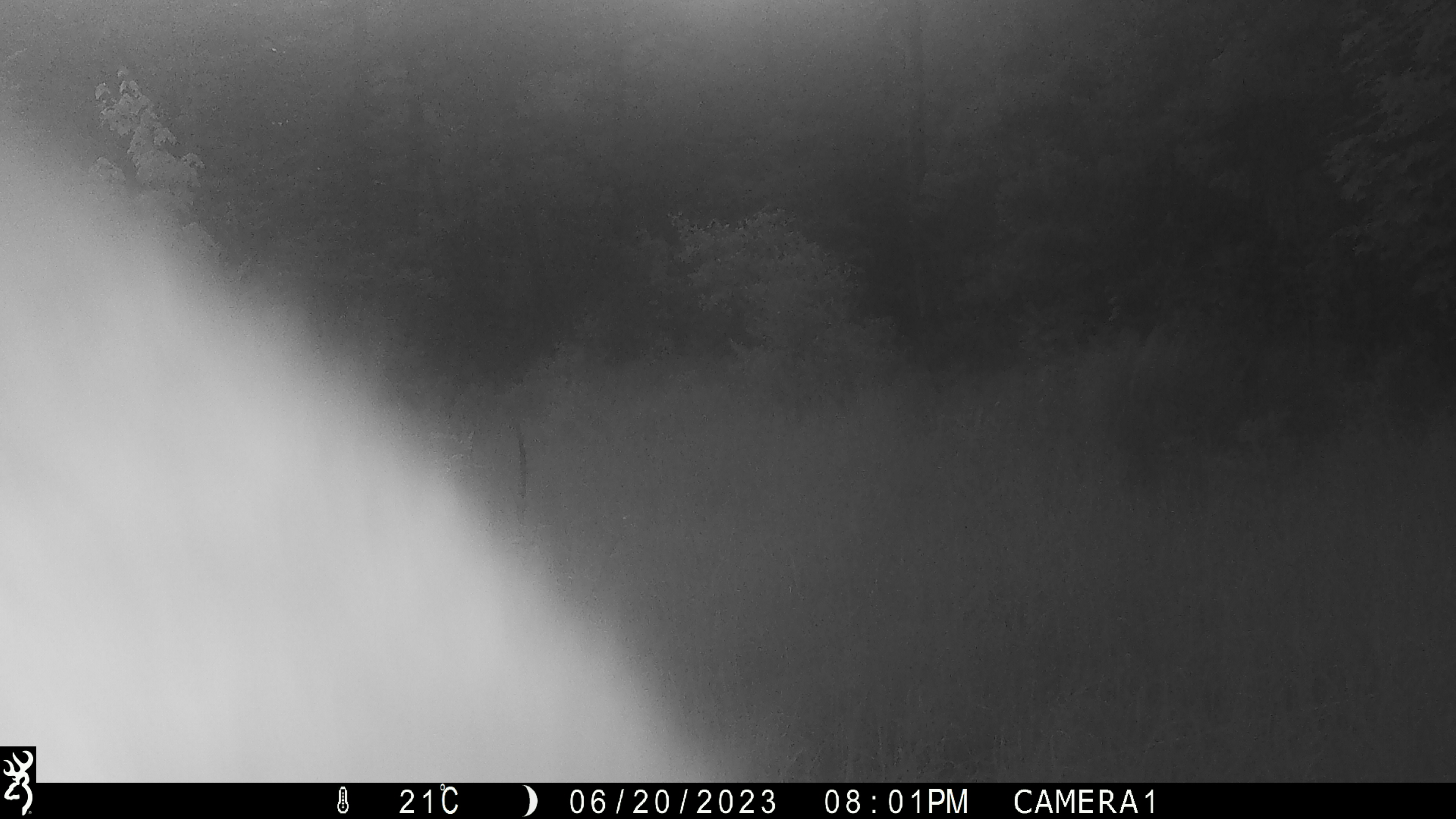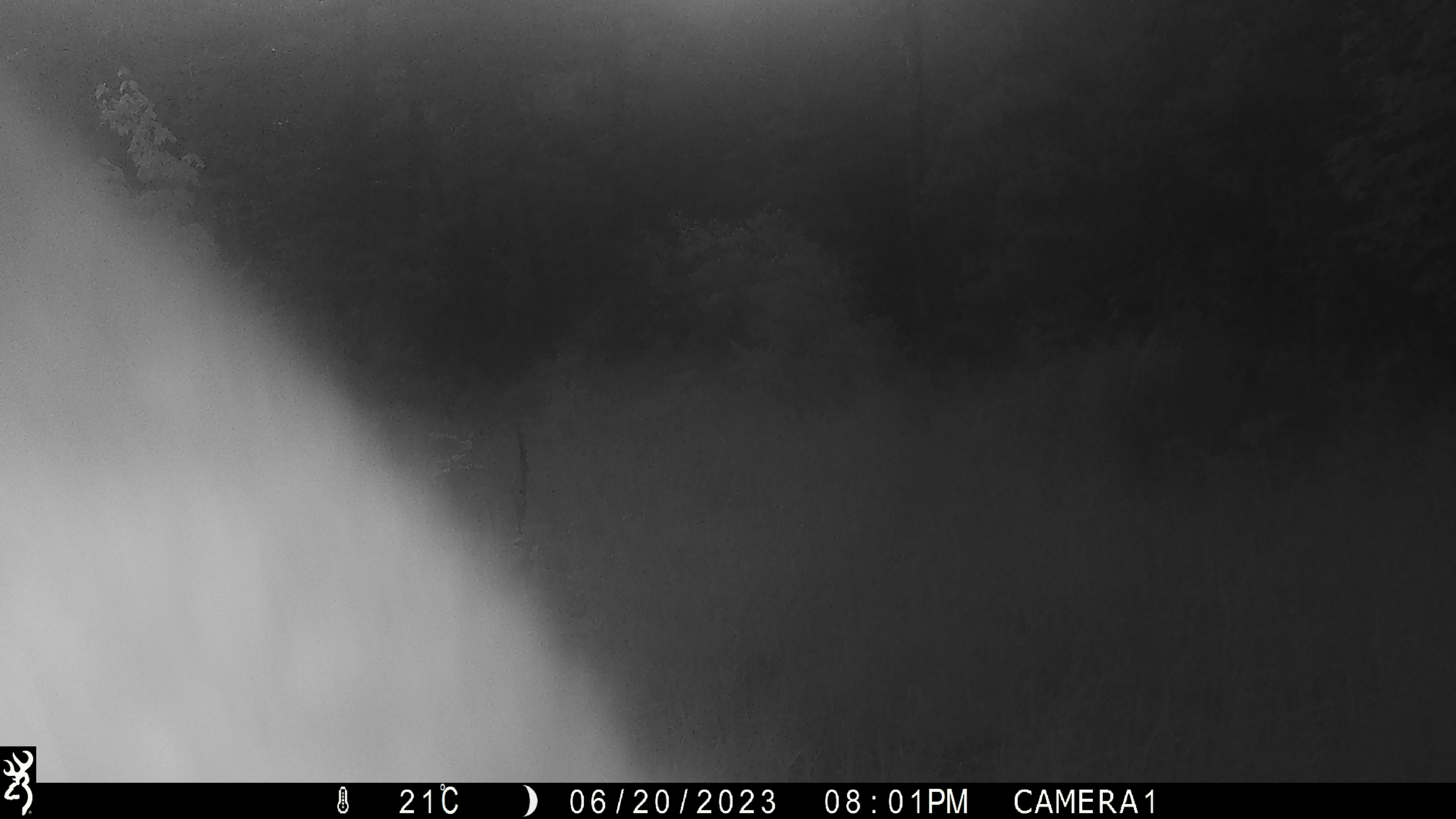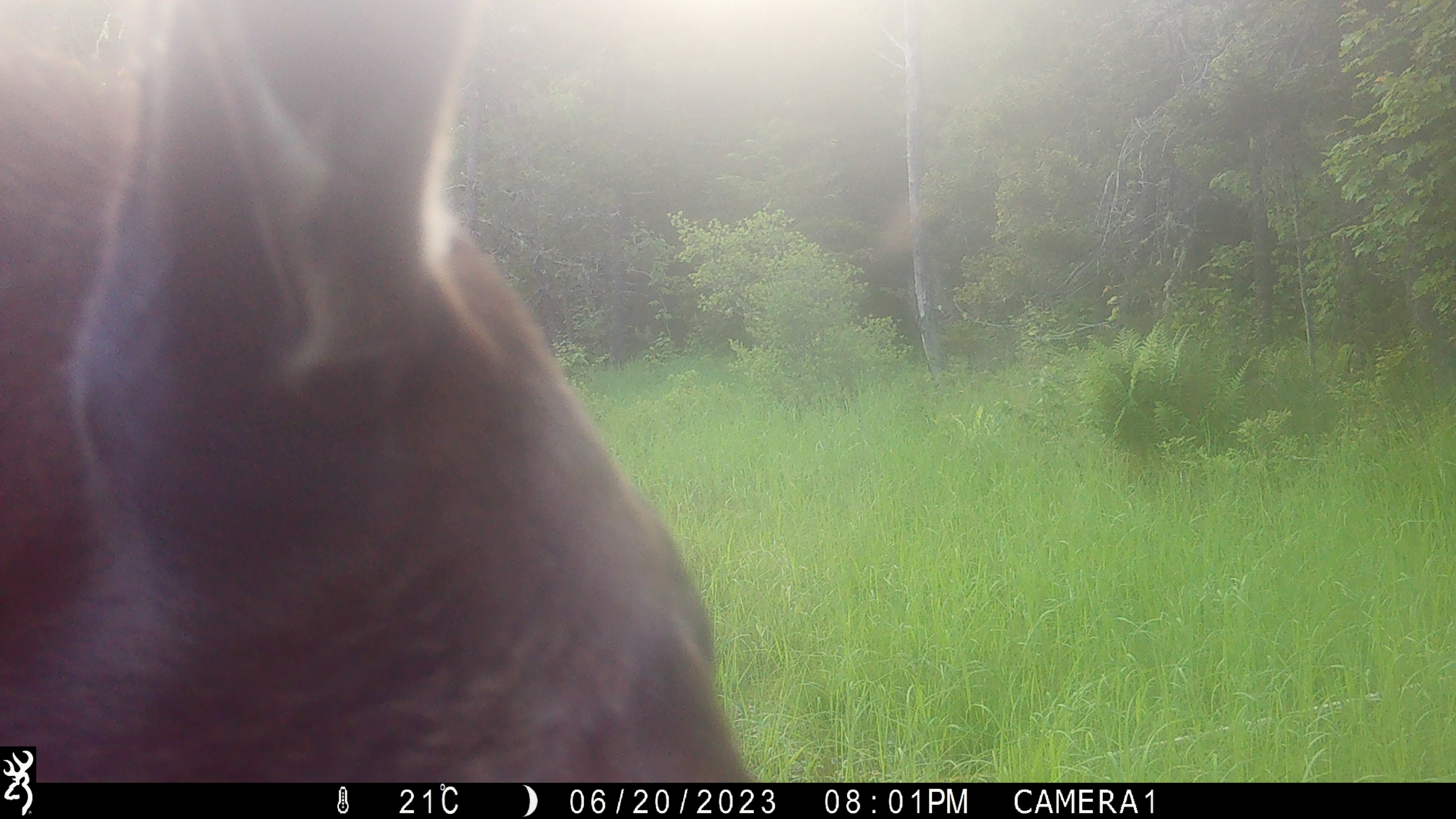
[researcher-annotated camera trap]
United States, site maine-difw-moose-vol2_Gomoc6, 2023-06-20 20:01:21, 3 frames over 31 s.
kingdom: Animalia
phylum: Chordata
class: Mammalia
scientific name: Mammalia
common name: mammal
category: mammal sp.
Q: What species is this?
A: Mammal sp. (mammal) (Mammalia).